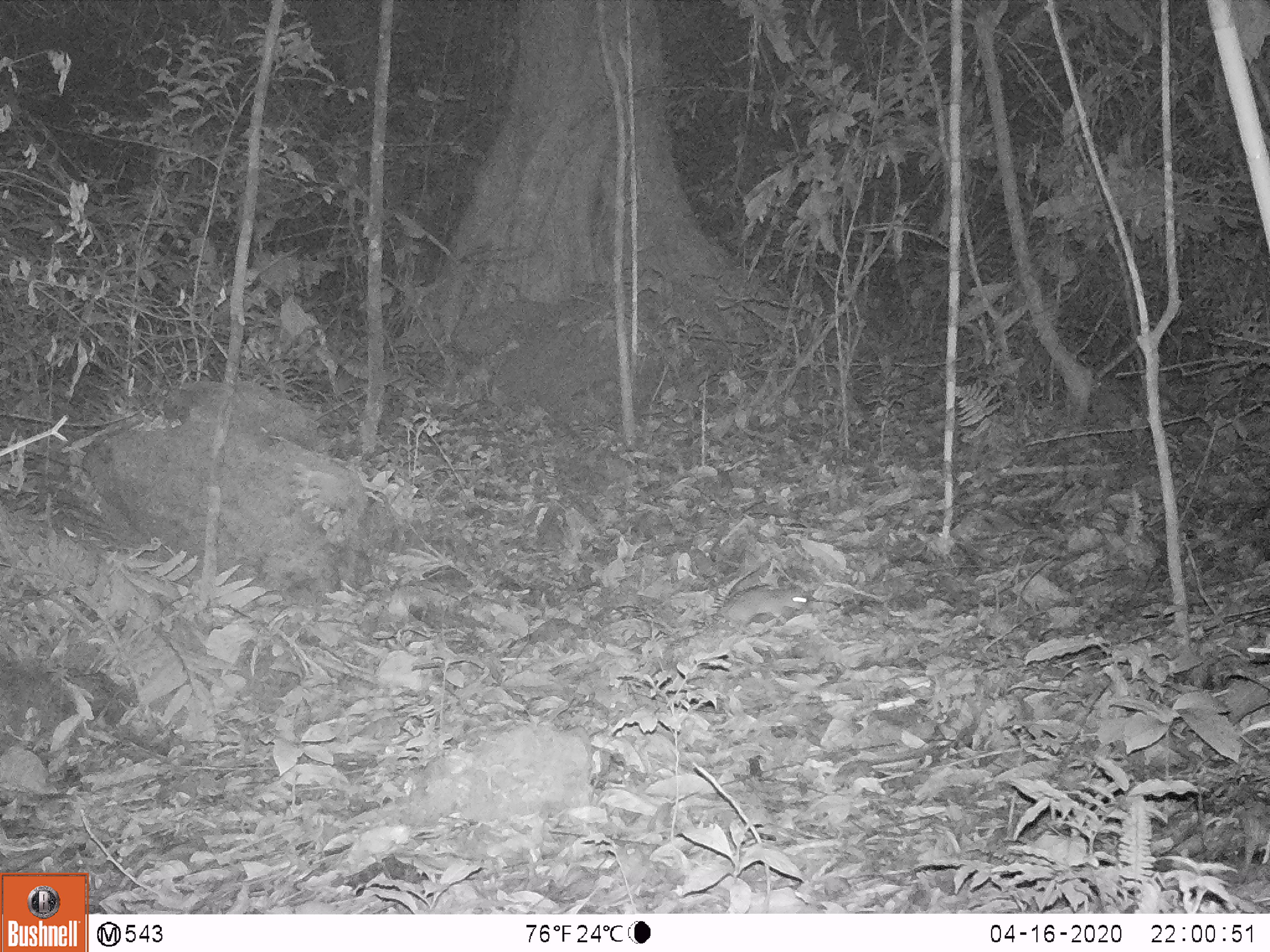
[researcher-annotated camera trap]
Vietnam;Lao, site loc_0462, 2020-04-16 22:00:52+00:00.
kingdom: Animalia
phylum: Chordata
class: Mammalia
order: Rodentia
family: Muridae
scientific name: Muridae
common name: old-world mice and rats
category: unidentified murid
Unidentified murid (old-world mice and rats) (Muridae). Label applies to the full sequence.